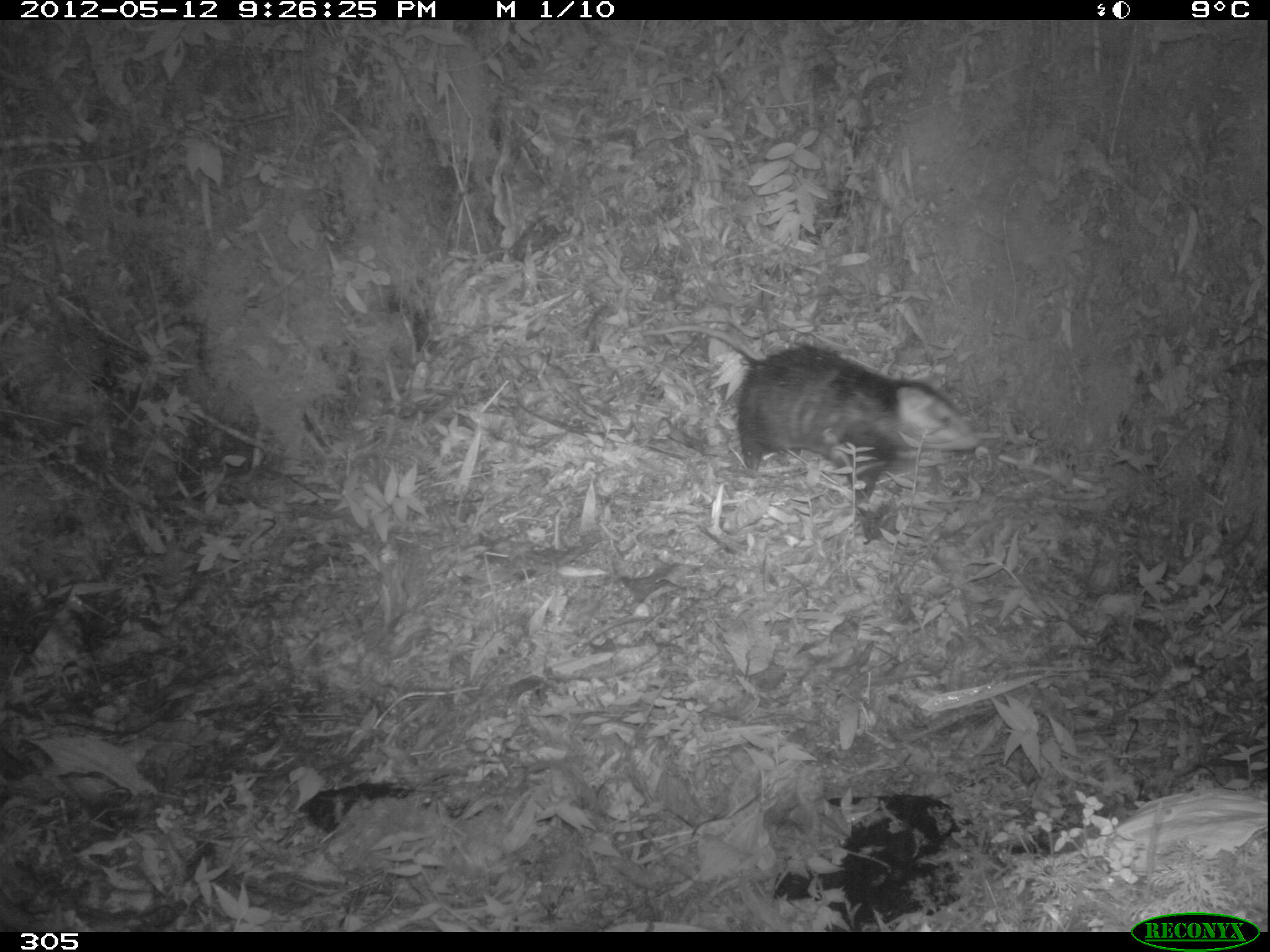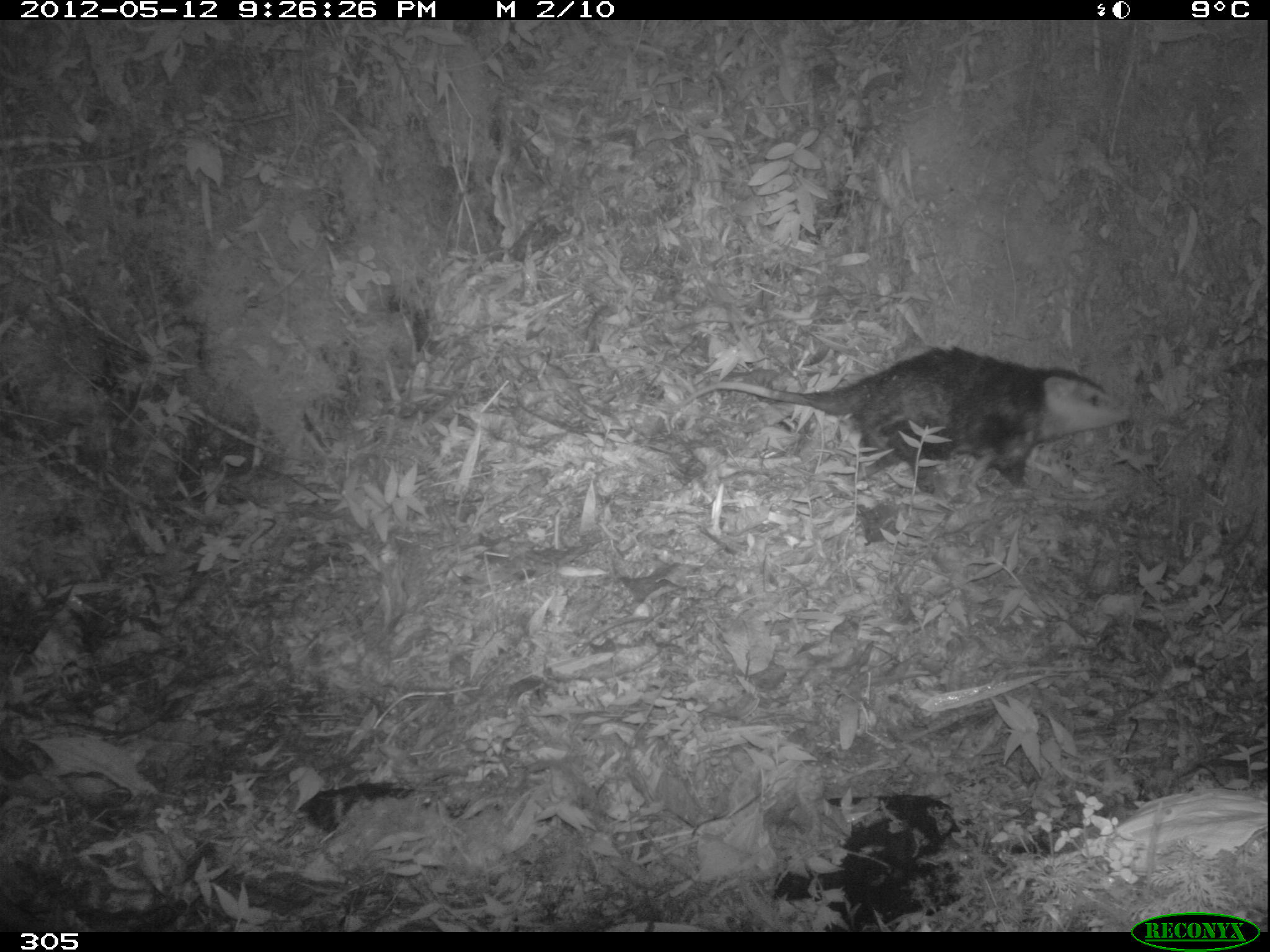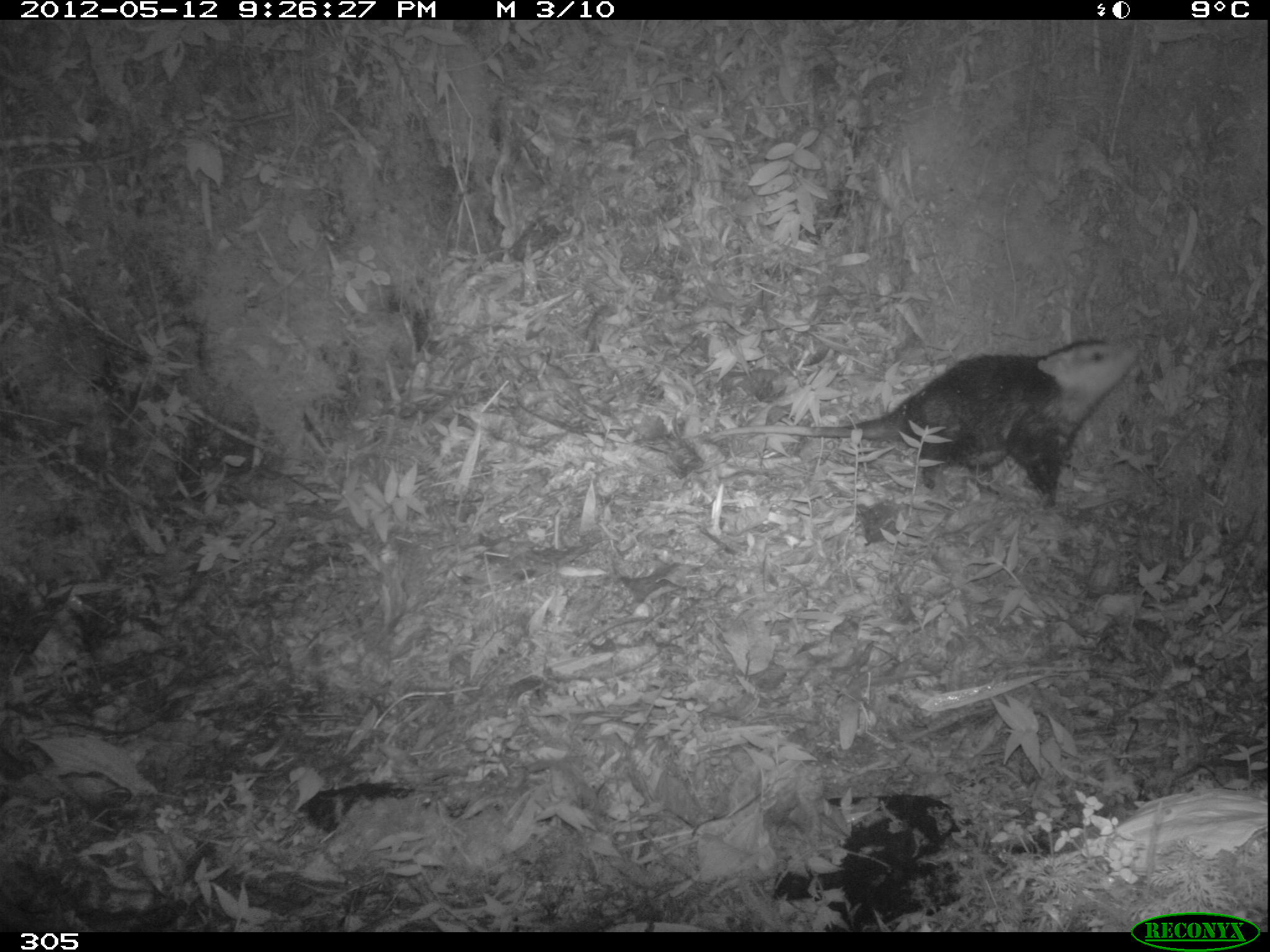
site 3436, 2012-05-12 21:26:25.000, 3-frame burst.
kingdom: Animalia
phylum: Chordata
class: Mammalia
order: Didelphimorphia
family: Didelphidae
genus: Didelphis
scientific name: Didelphis pernigra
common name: andean white-eared opossum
Didelphis pernigra (andean white-eared opossum).